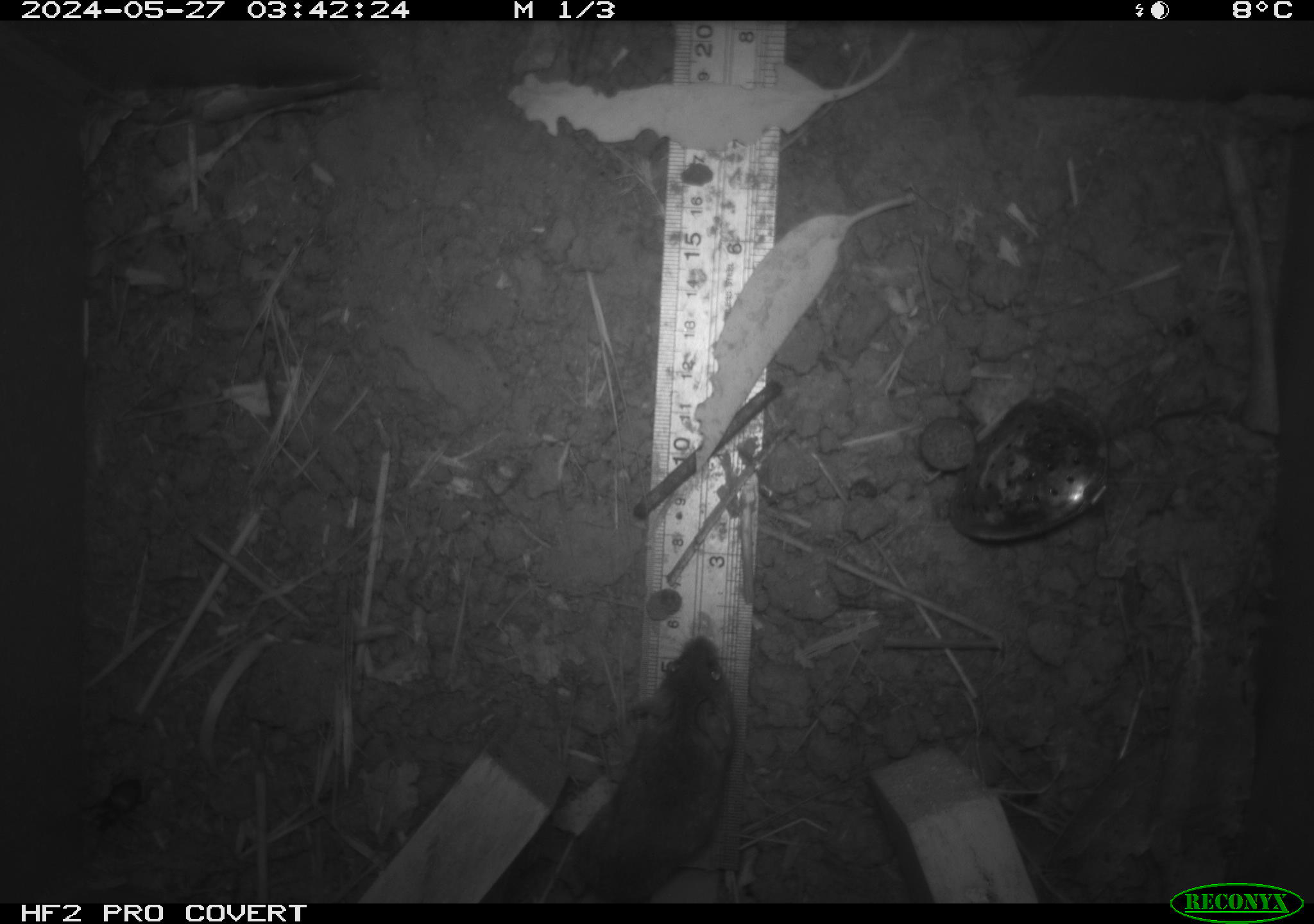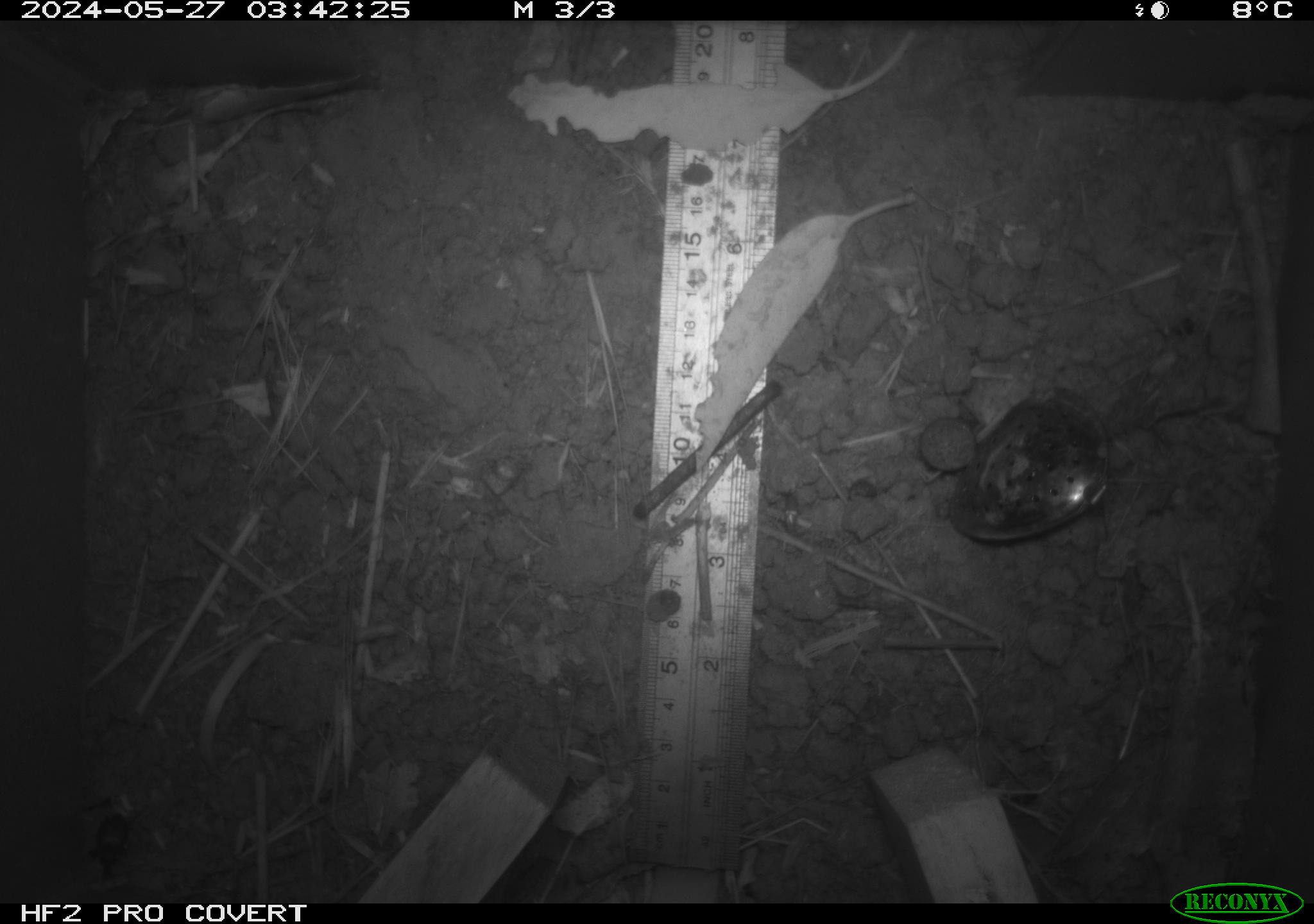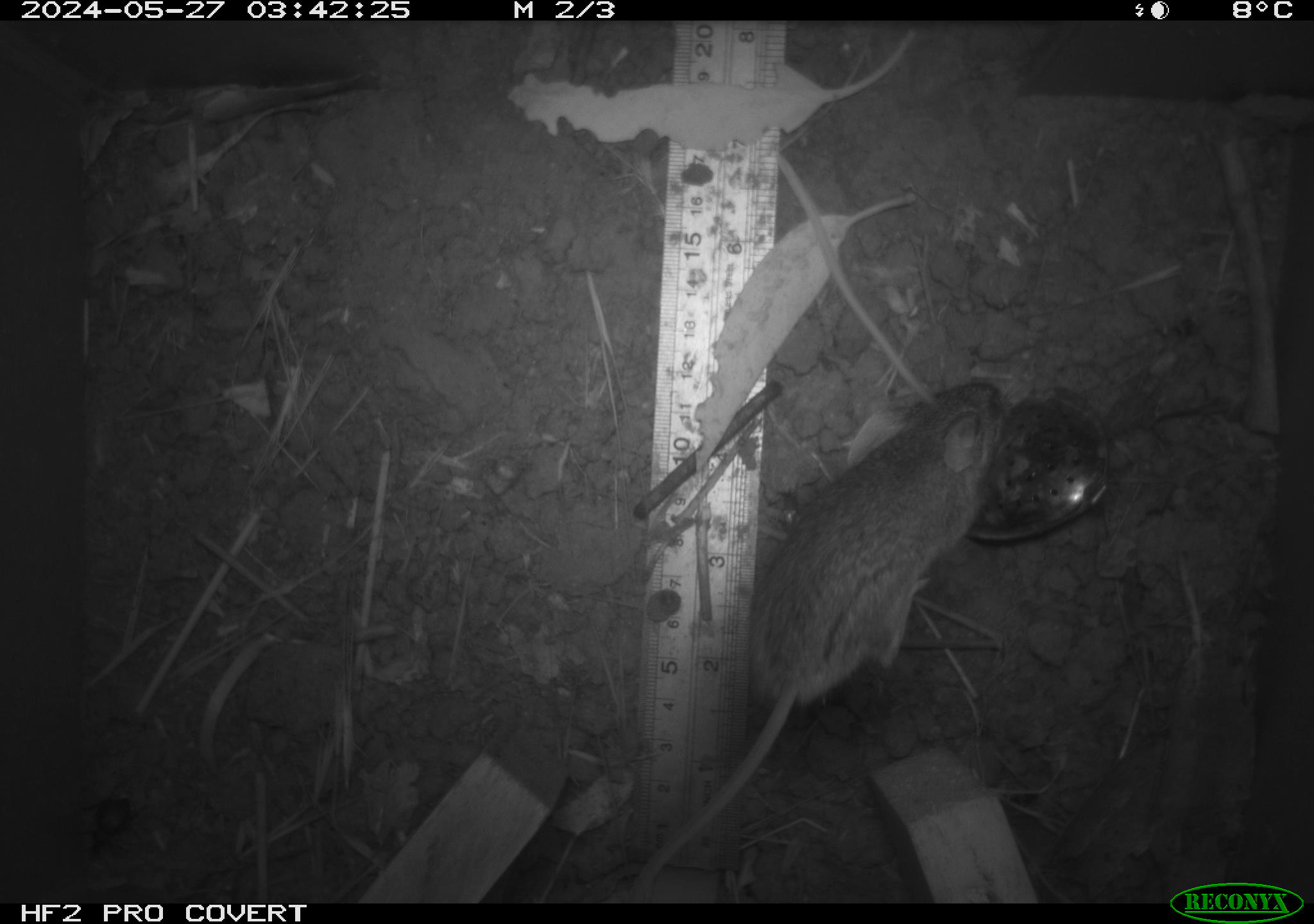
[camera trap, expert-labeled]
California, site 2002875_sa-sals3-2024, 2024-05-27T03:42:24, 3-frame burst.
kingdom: Animalia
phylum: Chordata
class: Mammalia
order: Rodentia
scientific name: Rodentia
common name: mouse species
Mouse species (Rodentia).